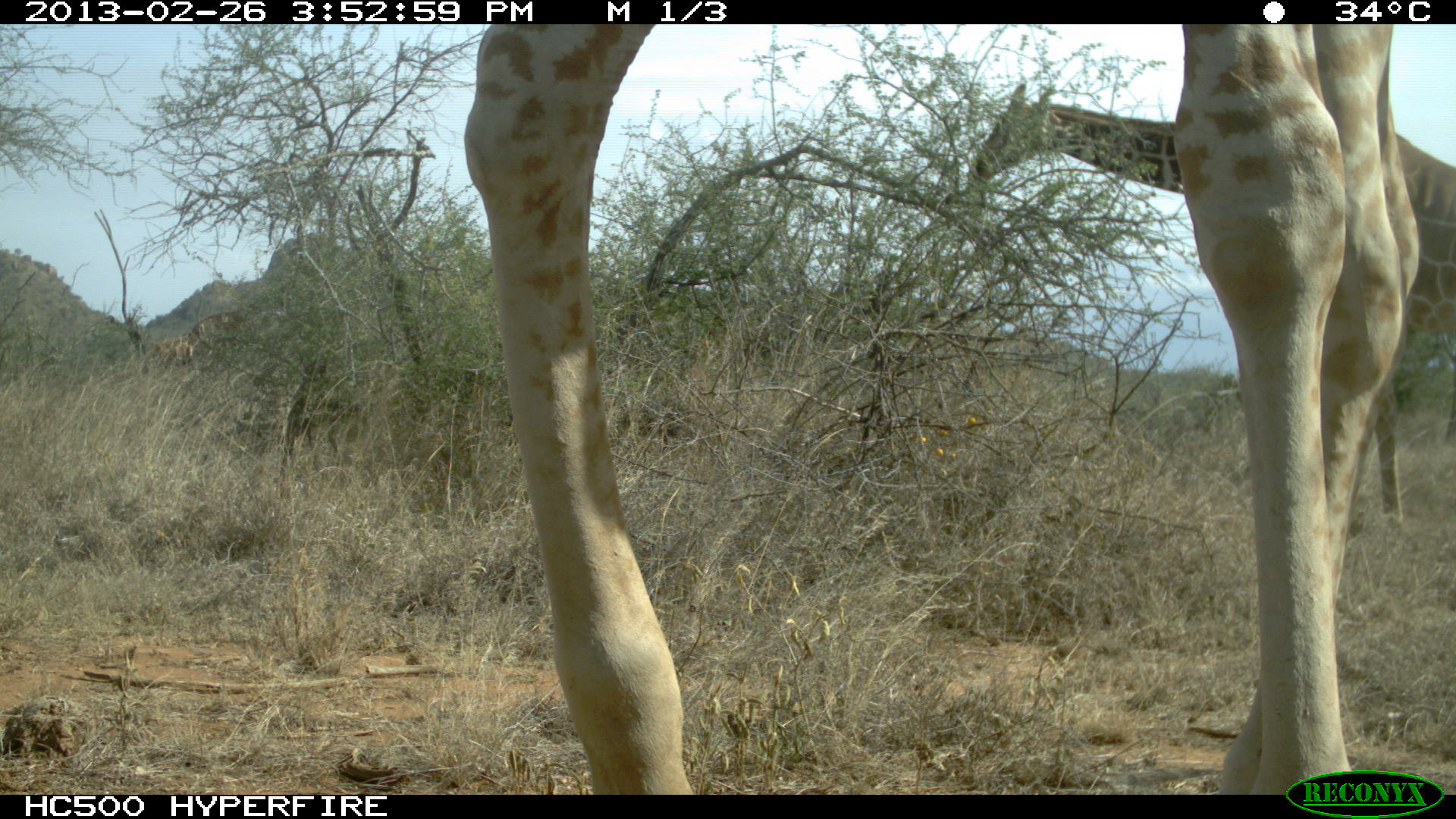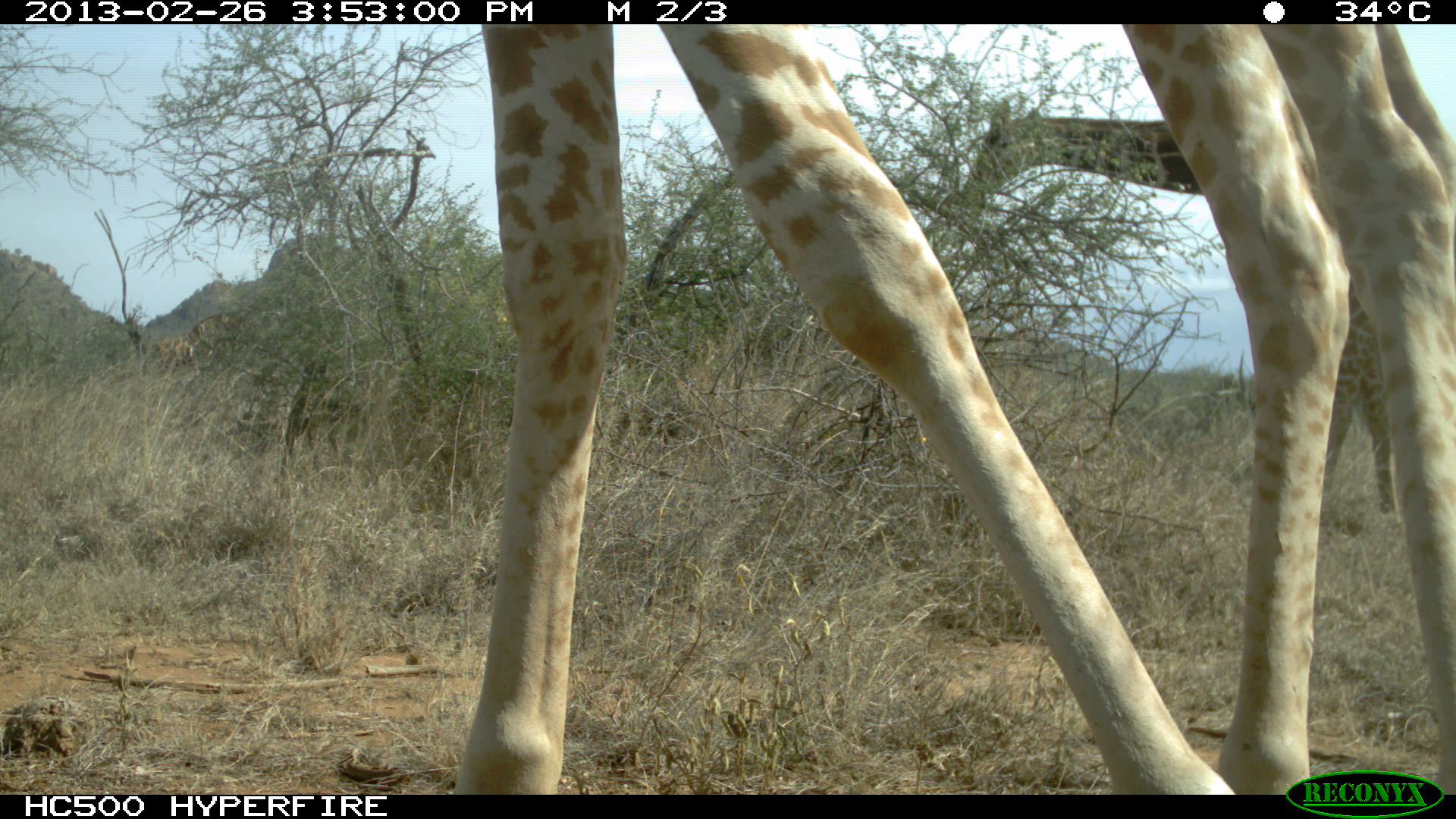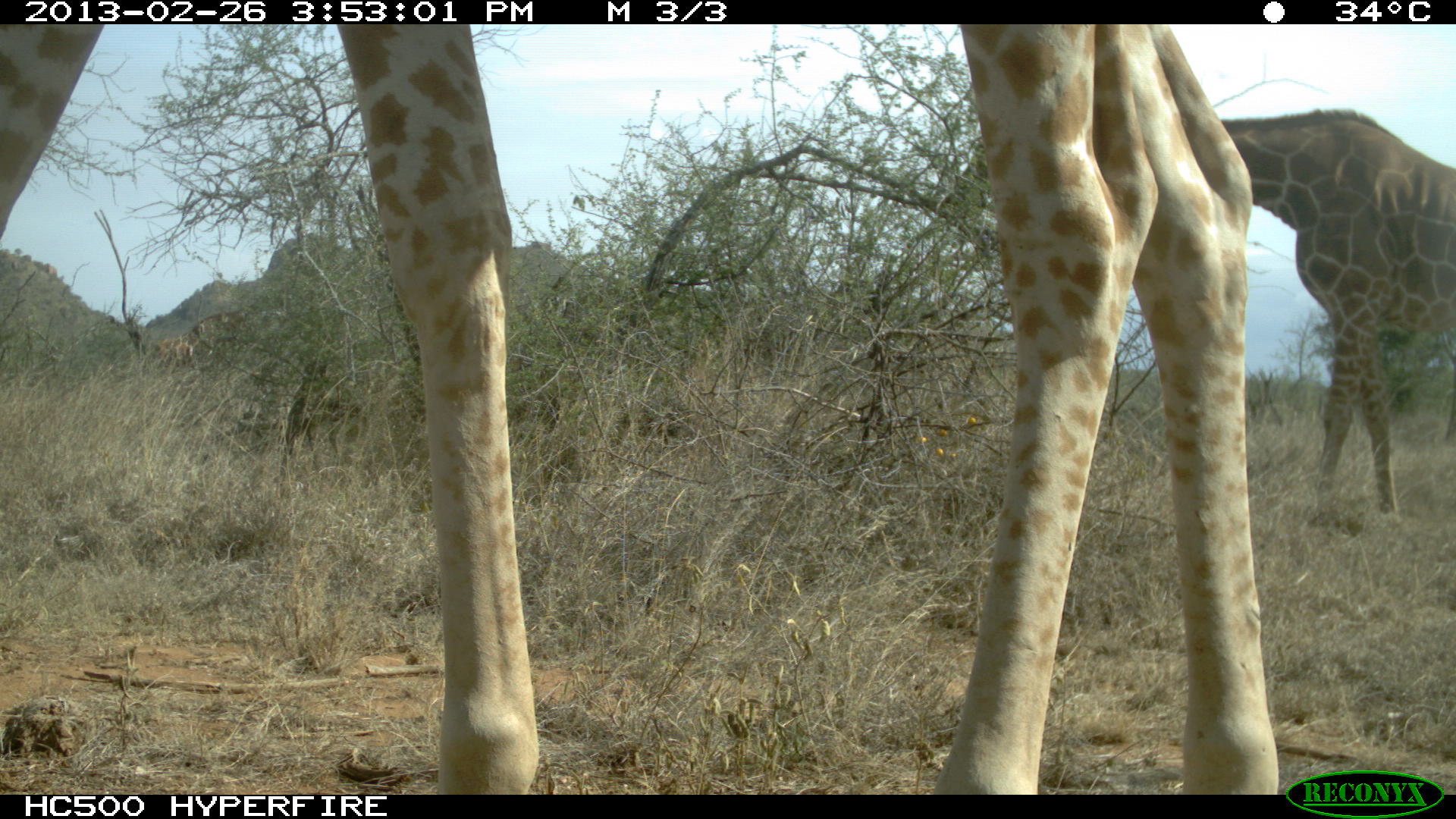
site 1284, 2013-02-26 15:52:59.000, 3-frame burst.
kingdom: Animalia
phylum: Chordata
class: Mammalia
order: Artiodactyla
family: Giraffidae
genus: Giraffa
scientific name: Giraffa camelopardalis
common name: giraffe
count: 2